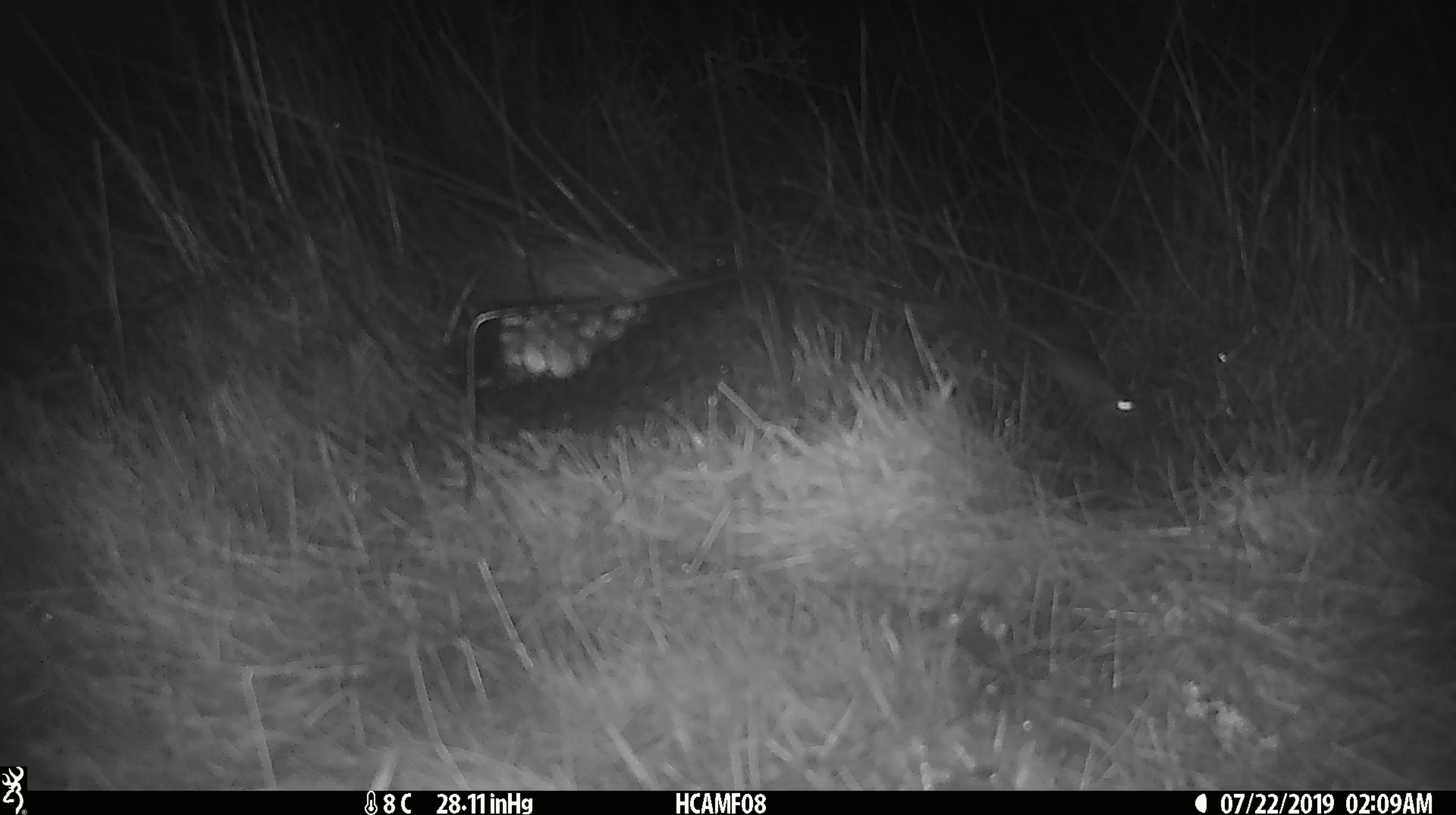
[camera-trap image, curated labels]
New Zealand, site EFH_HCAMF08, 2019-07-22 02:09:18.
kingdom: Animalia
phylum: Chordata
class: Mammalia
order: Rodentia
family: Muridae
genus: Mus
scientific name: Mus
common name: mouse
Mouse (Mus).